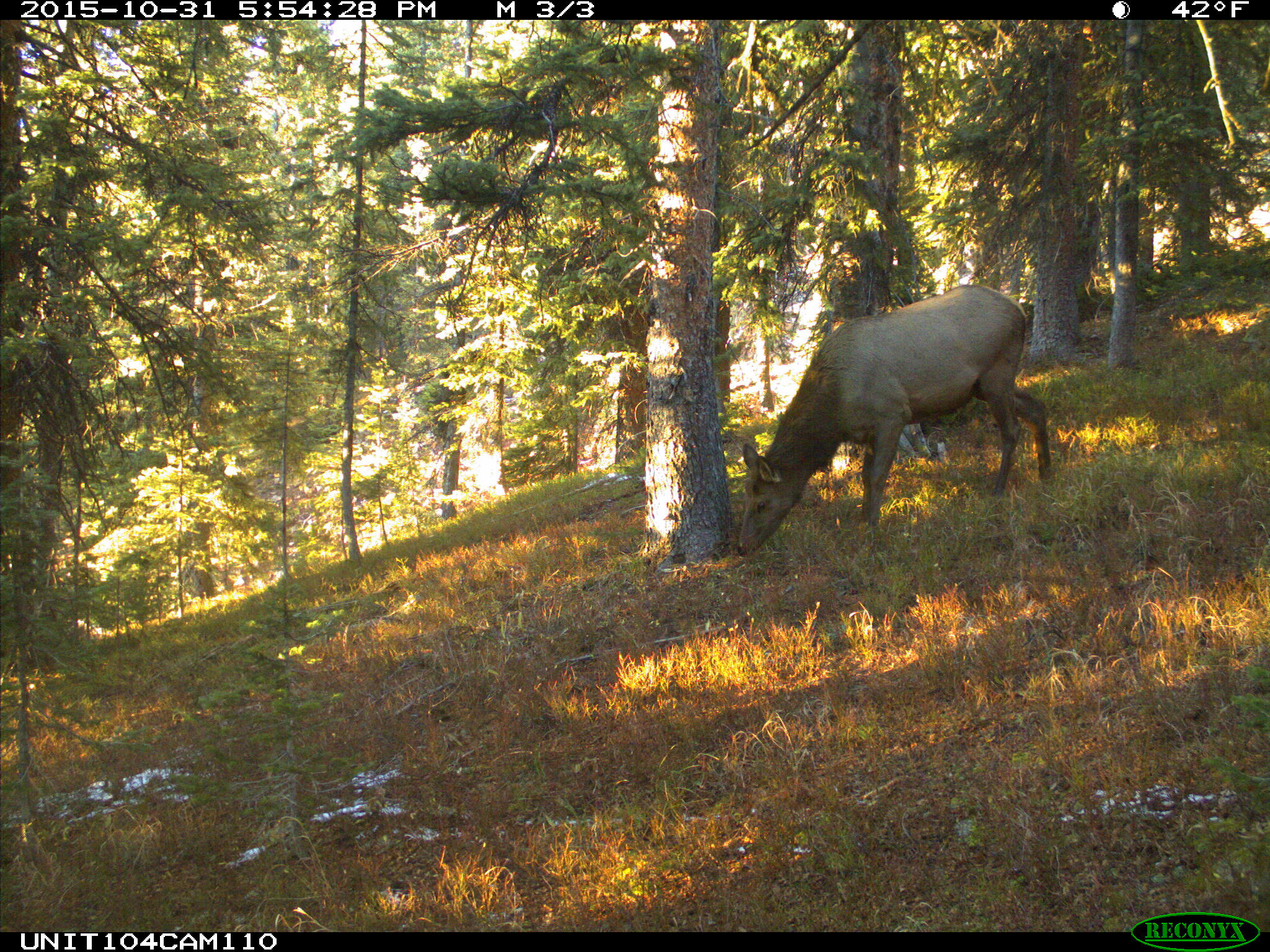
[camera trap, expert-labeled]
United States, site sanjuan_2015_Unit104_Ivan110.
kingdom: Animalia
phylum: Chordata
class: Mammalia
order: Artiodactyla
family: Cervidae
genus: Cervus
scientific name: Cervus elaphus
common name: red deer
Cervus elaphus (red deer).